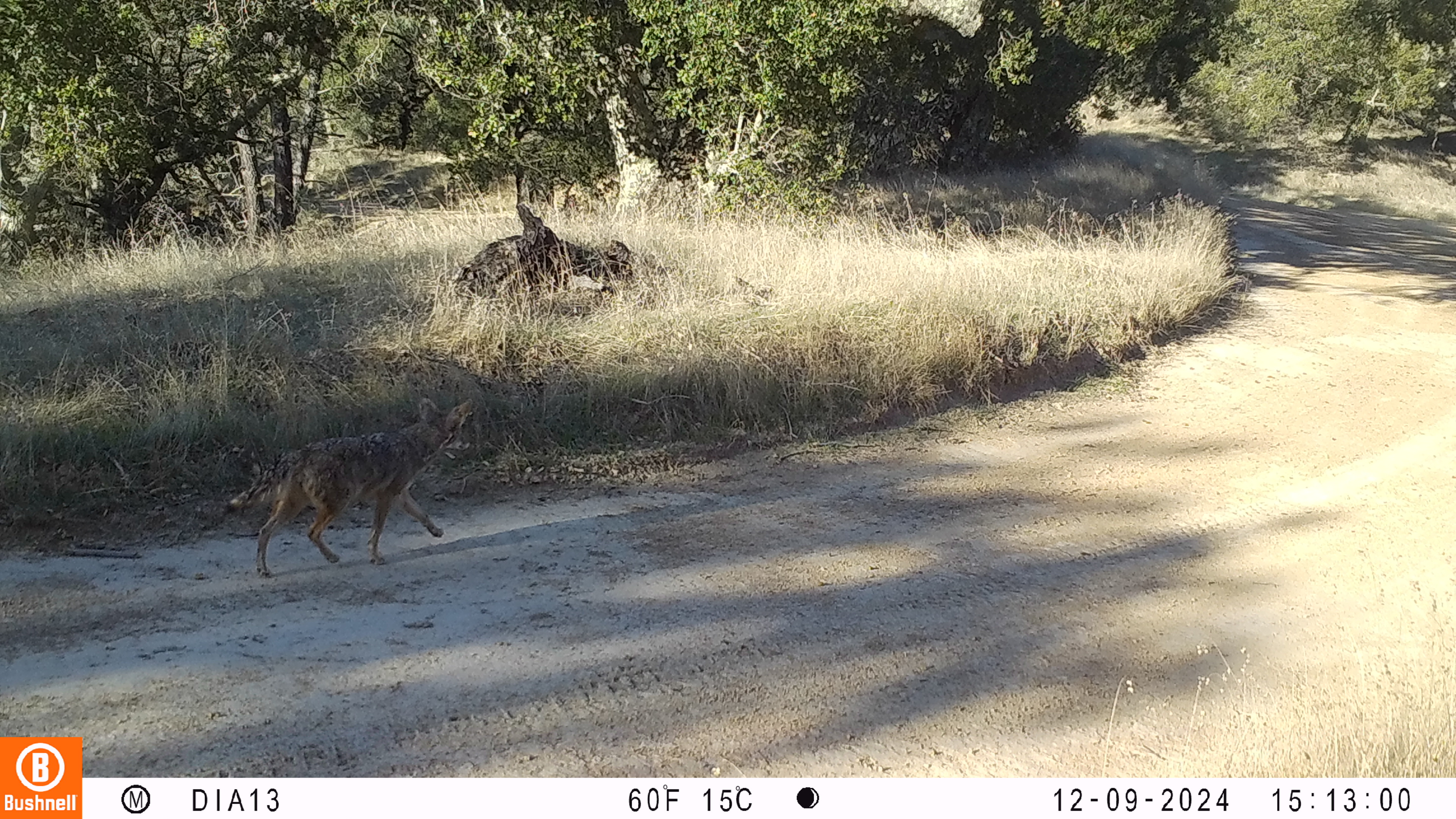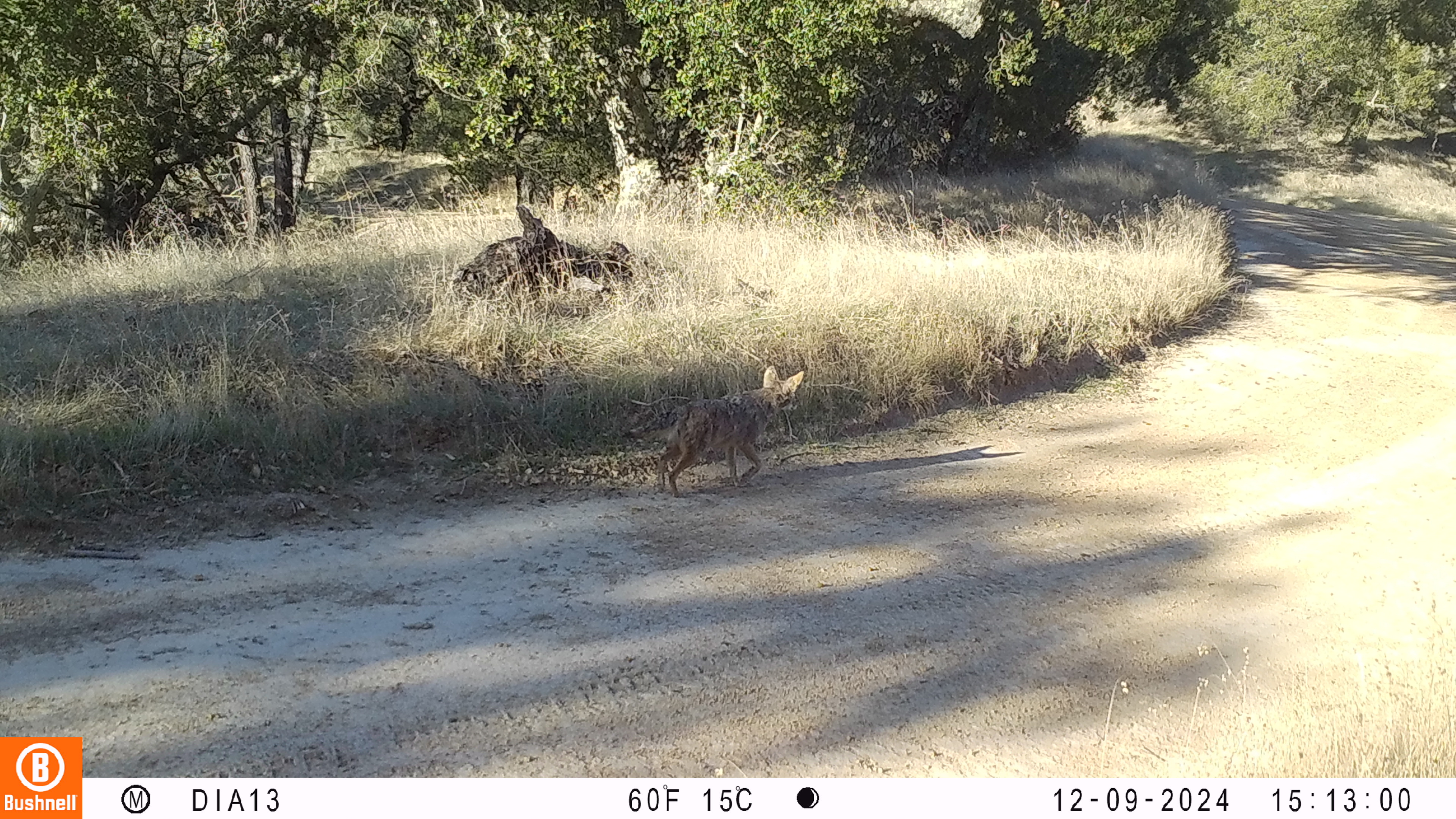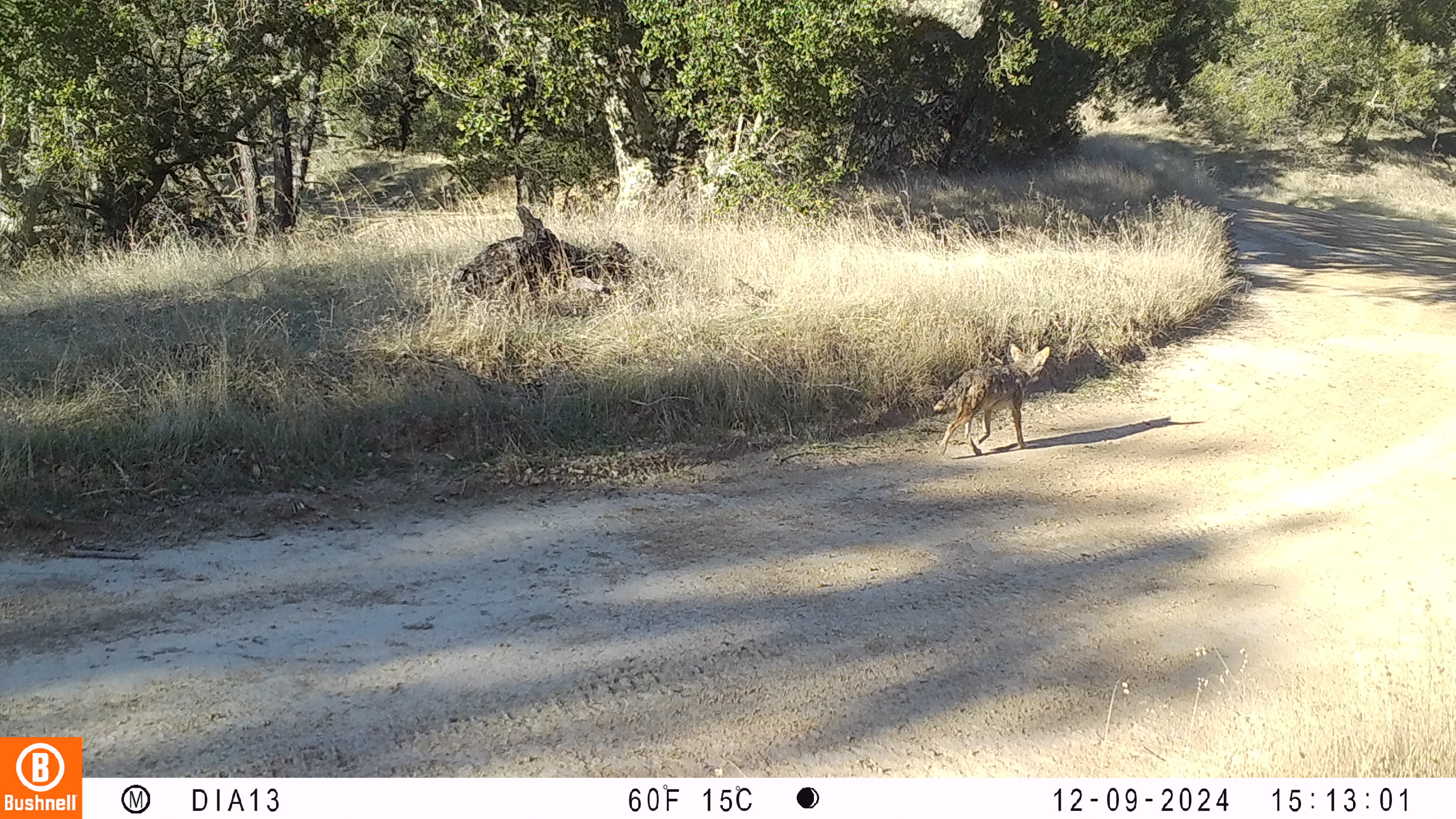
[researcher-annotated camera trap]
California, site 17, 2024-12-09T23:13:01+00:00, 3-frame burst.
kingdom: Animalia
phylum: Chordata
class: Mammalia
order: Carnivora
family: Canidae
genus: Canis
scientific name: Canis latrans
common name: coyote